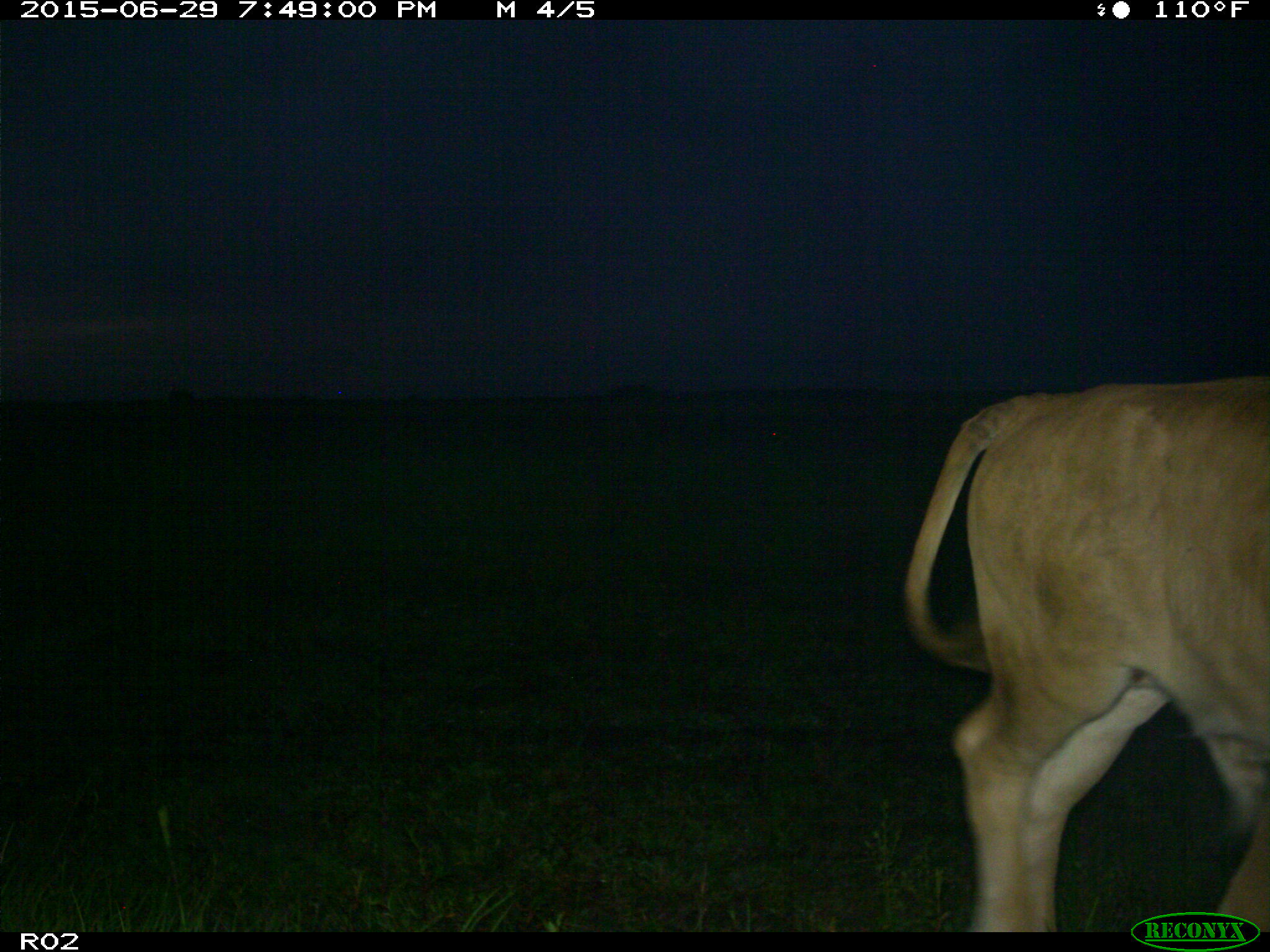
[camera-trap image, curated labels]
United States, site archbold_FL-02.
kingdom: Animalia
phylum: Chordata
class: Mammalia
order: Artiodactyla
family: Bovidae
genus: Bos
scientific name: Bos taurus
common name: domestic cow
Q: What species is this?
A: Bos taurus (domestic cow).